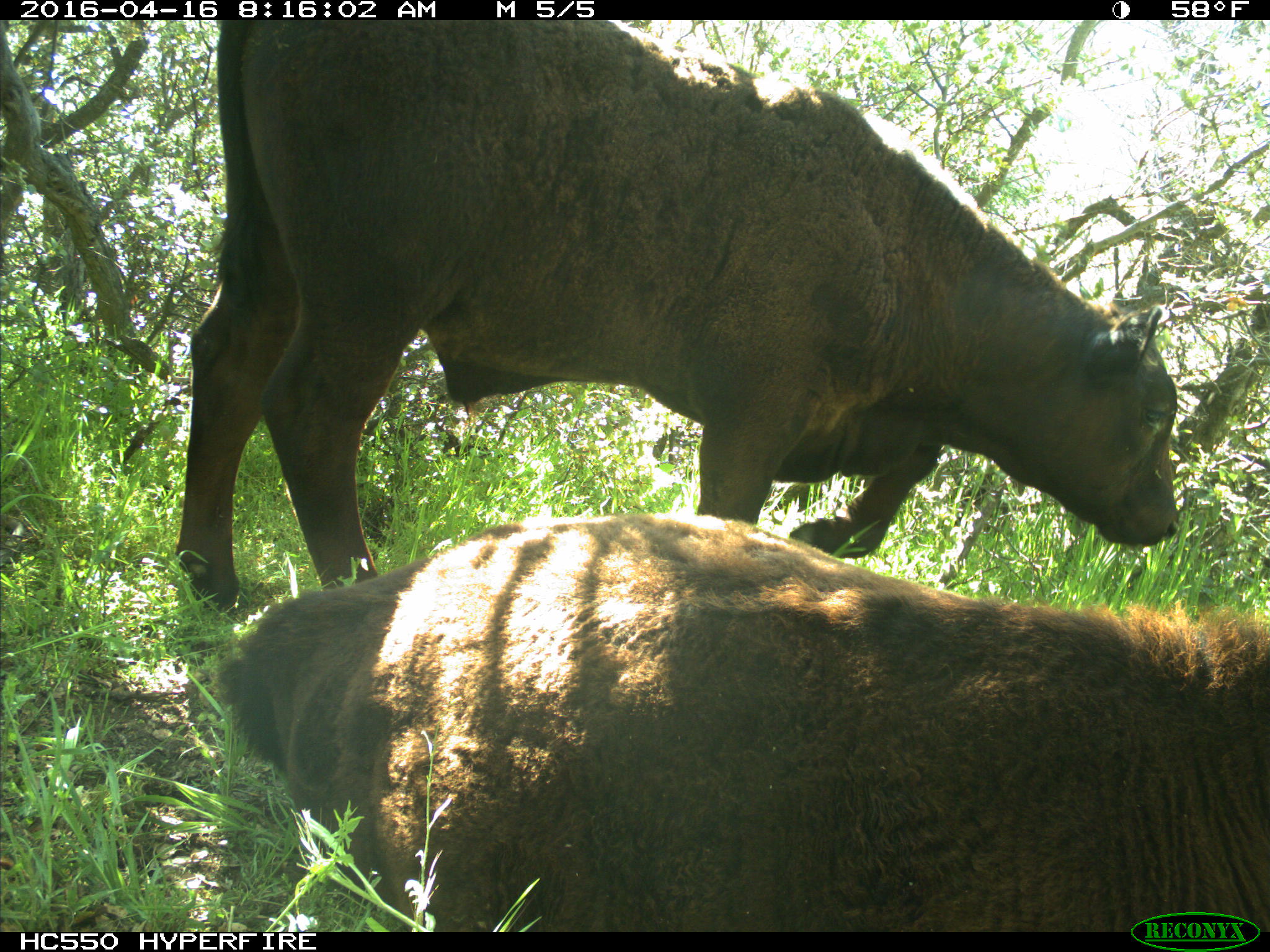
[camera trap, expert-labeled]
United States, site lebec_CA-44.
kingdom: Animalia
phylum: Chordata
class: Mammalia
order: Artiodactyla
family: Bovidae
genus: Bos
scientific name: Bos taurus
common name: domestic cow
Bos taurus (domestic cow).